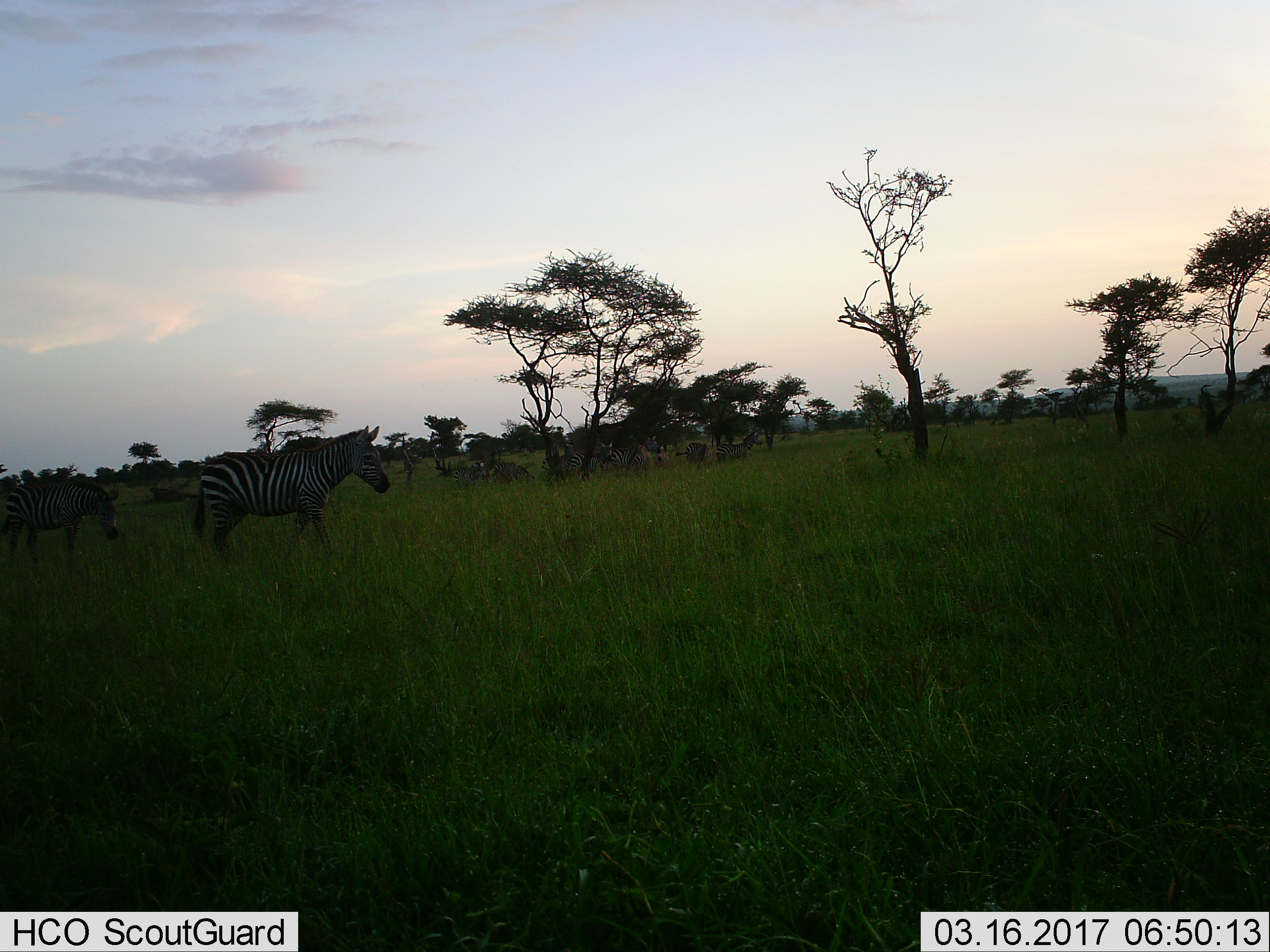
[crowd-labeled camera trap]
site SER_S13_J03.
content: unidentified animal